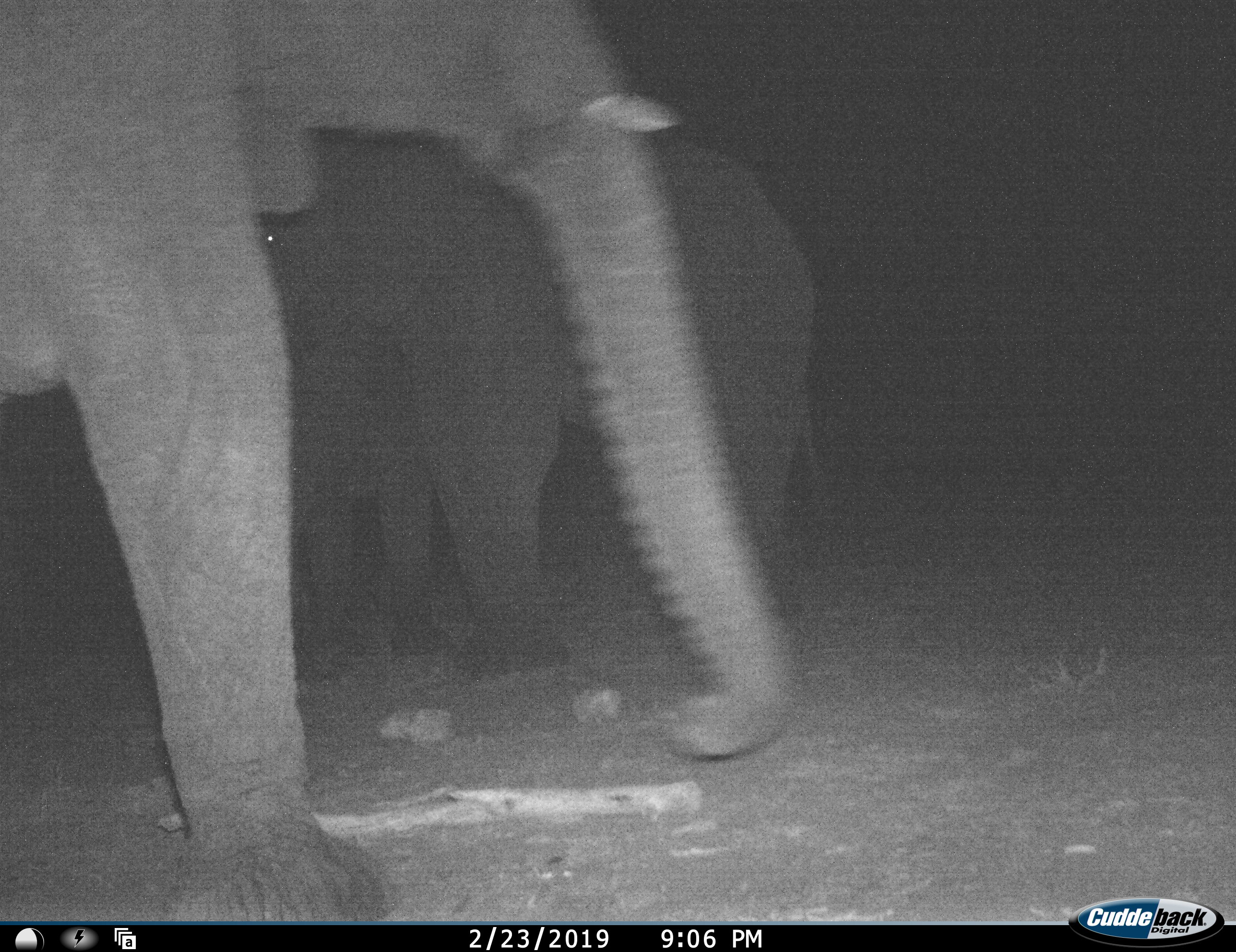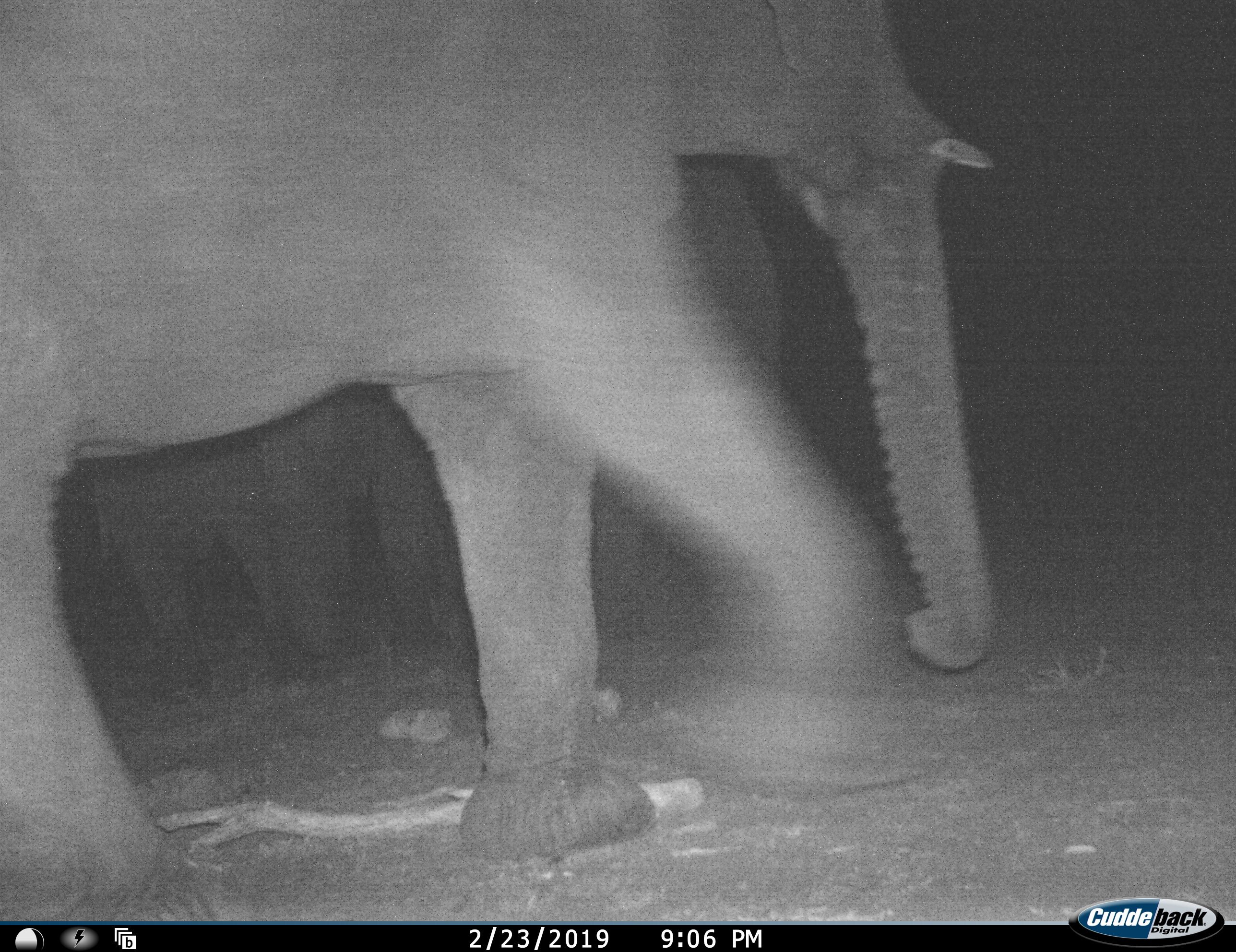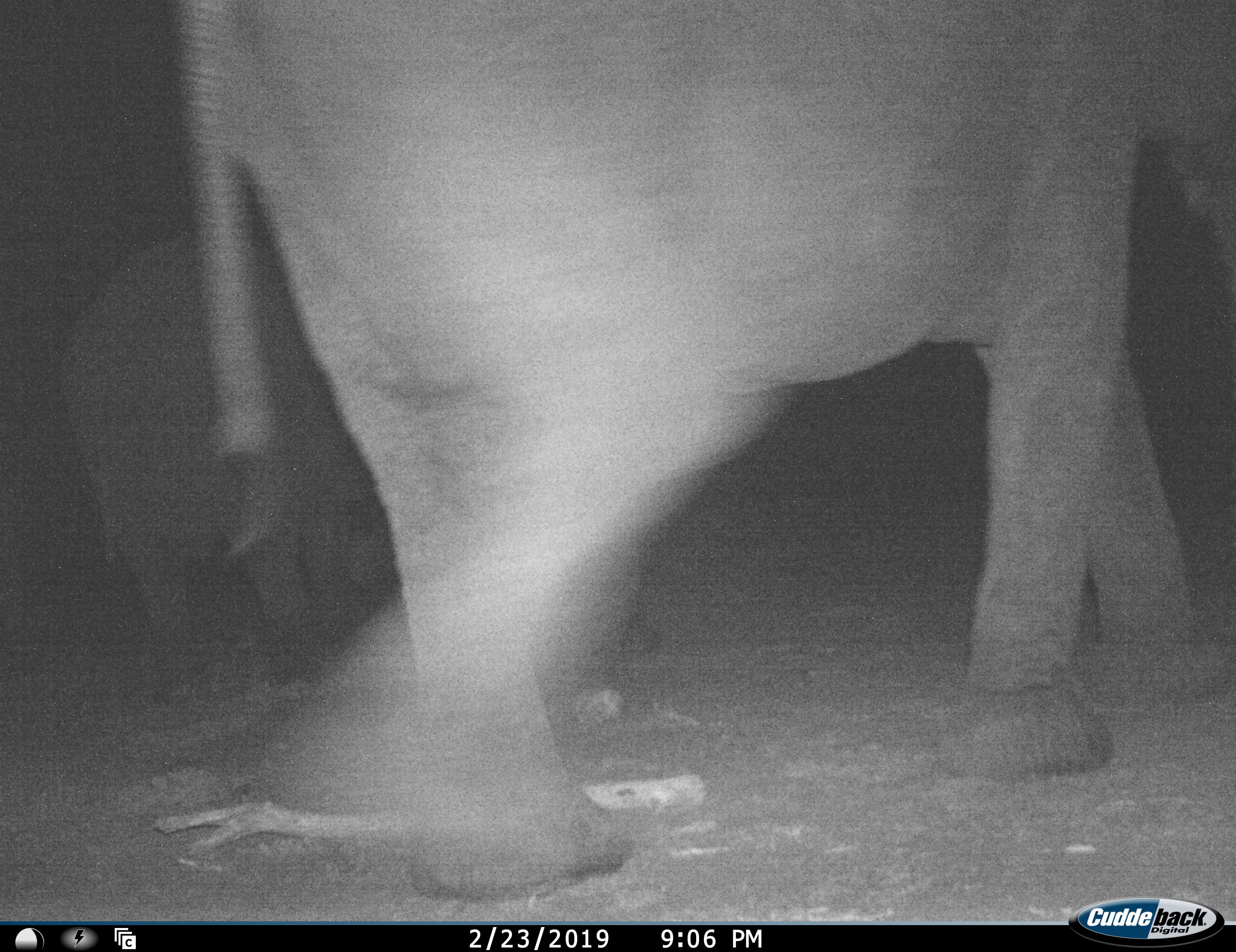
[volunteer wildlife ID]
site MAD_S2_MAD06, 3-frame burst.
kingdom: Animalia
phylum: Chordata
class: Mammalia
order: Proboscidea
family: Elephantidae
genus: Loxodonta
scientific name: Loxodonta africana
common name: african bush elephant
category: elephant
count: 3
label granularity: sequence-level